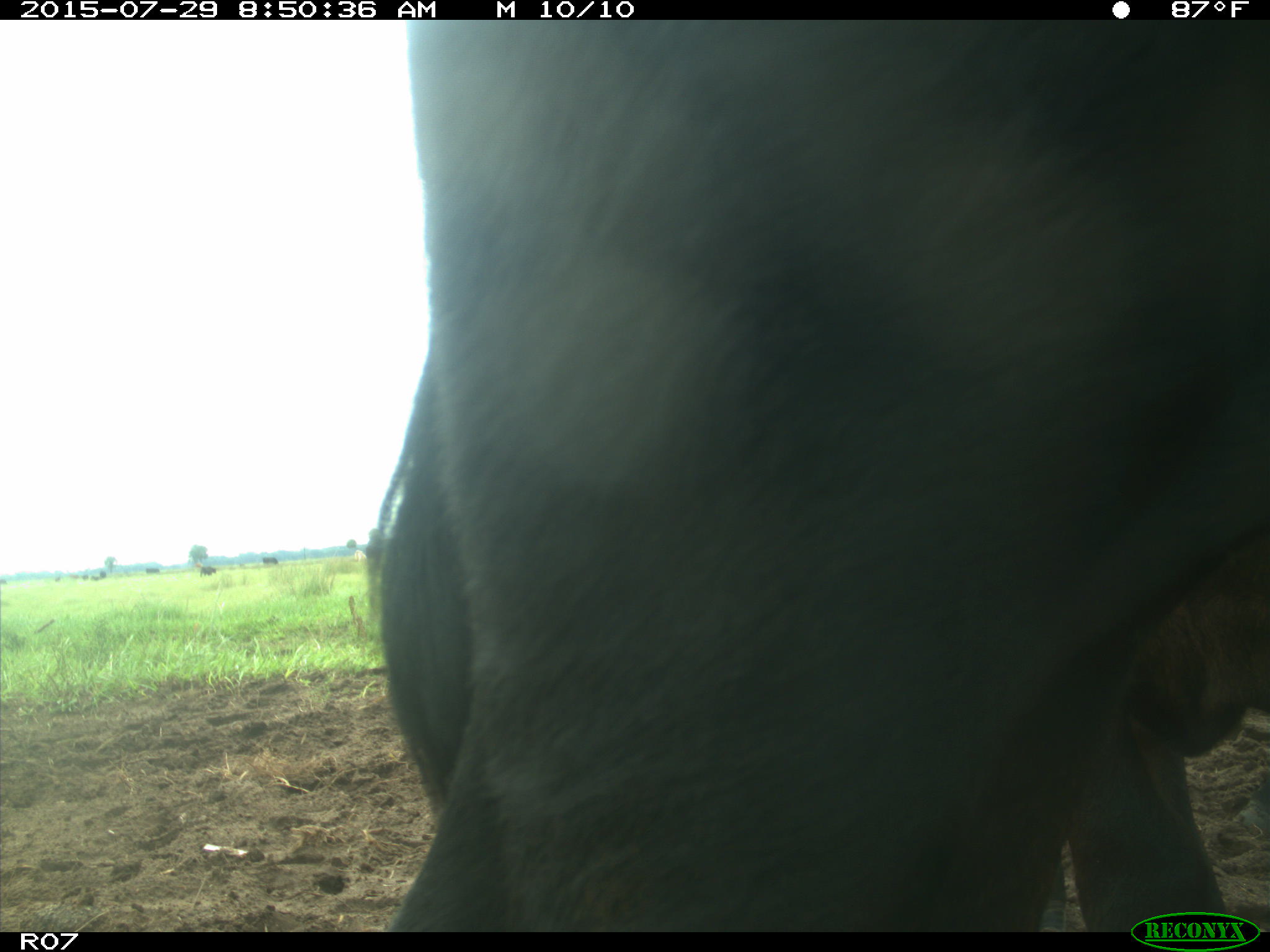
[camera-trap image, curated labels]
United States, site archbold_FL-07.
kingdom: Animalia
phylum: Chordata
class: Mammalia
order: Artiodactyla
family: Bovidae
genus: Bos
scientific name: Bos taurus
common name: domestic cow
Bos taurus (domestic cow).